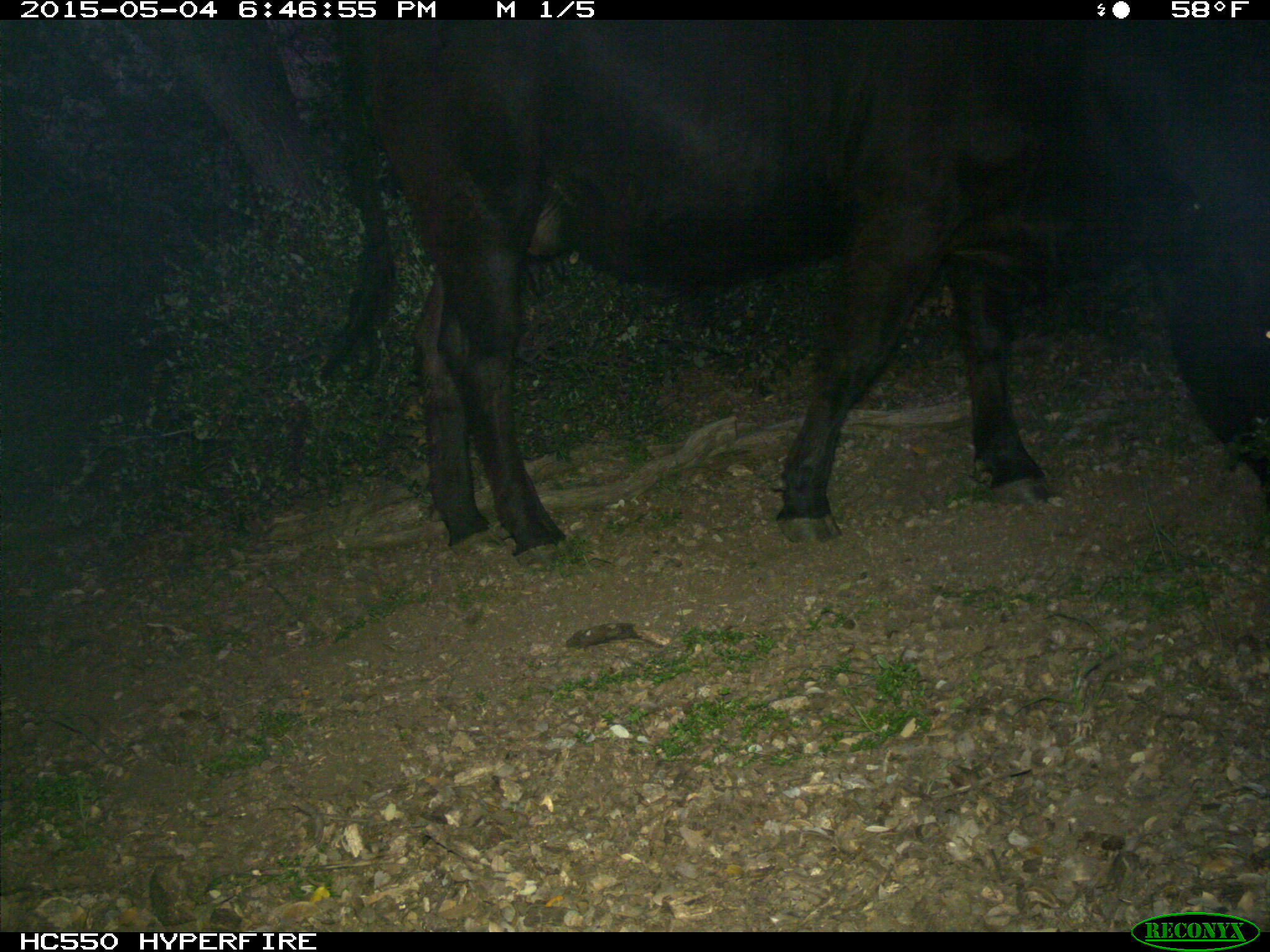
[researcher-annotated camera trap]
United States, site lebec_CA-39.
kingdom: Animalia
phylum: Chordata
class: Mammalia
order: Artiodactyla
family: Bovidae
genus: Bos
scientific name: Bos taurus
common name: domestic cow